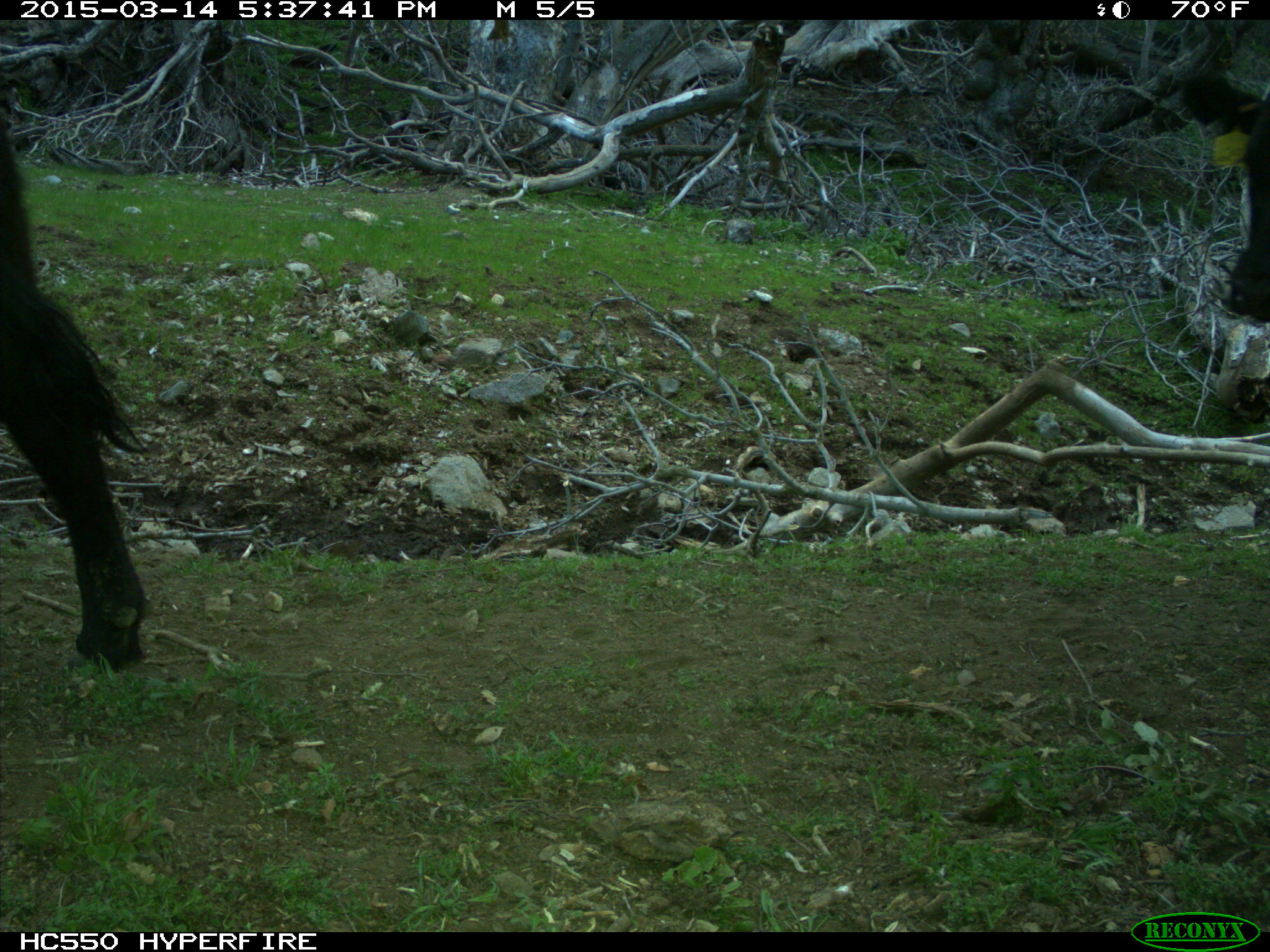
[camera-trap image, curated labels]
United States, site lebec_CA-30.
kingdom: Animalia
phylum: Chordata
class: Mammalia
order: Artiodactyla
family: Bovidae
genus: Bos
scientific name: Bos taurus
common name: domestic cow